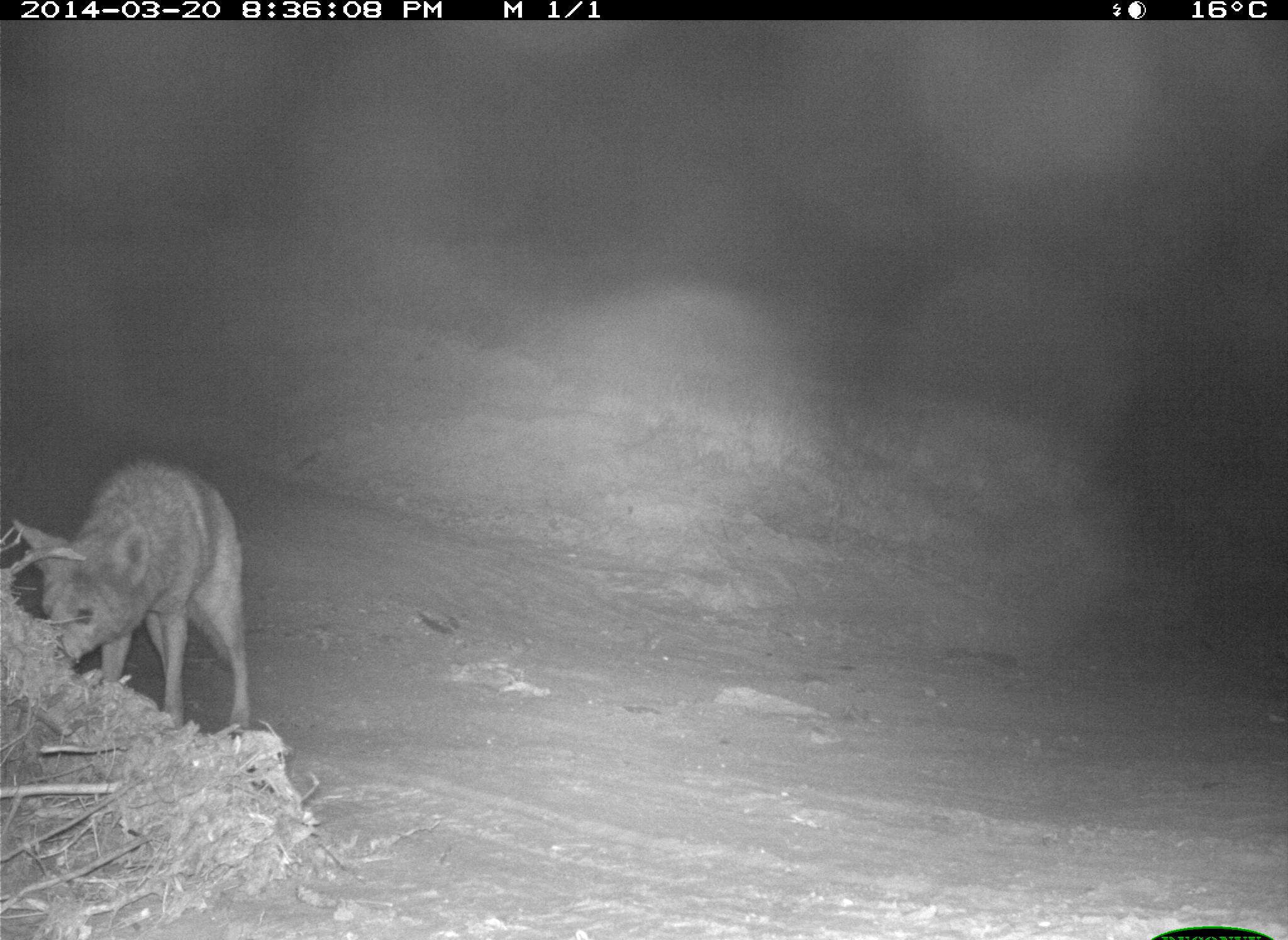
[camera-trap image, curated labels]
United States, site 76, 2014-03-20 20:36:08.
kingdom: Animalia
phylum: Chordata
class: Mammalia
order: Carnivora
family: Canidae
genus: Canis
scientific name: Canis latrans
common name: coyote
Coyote (Canis latrans).